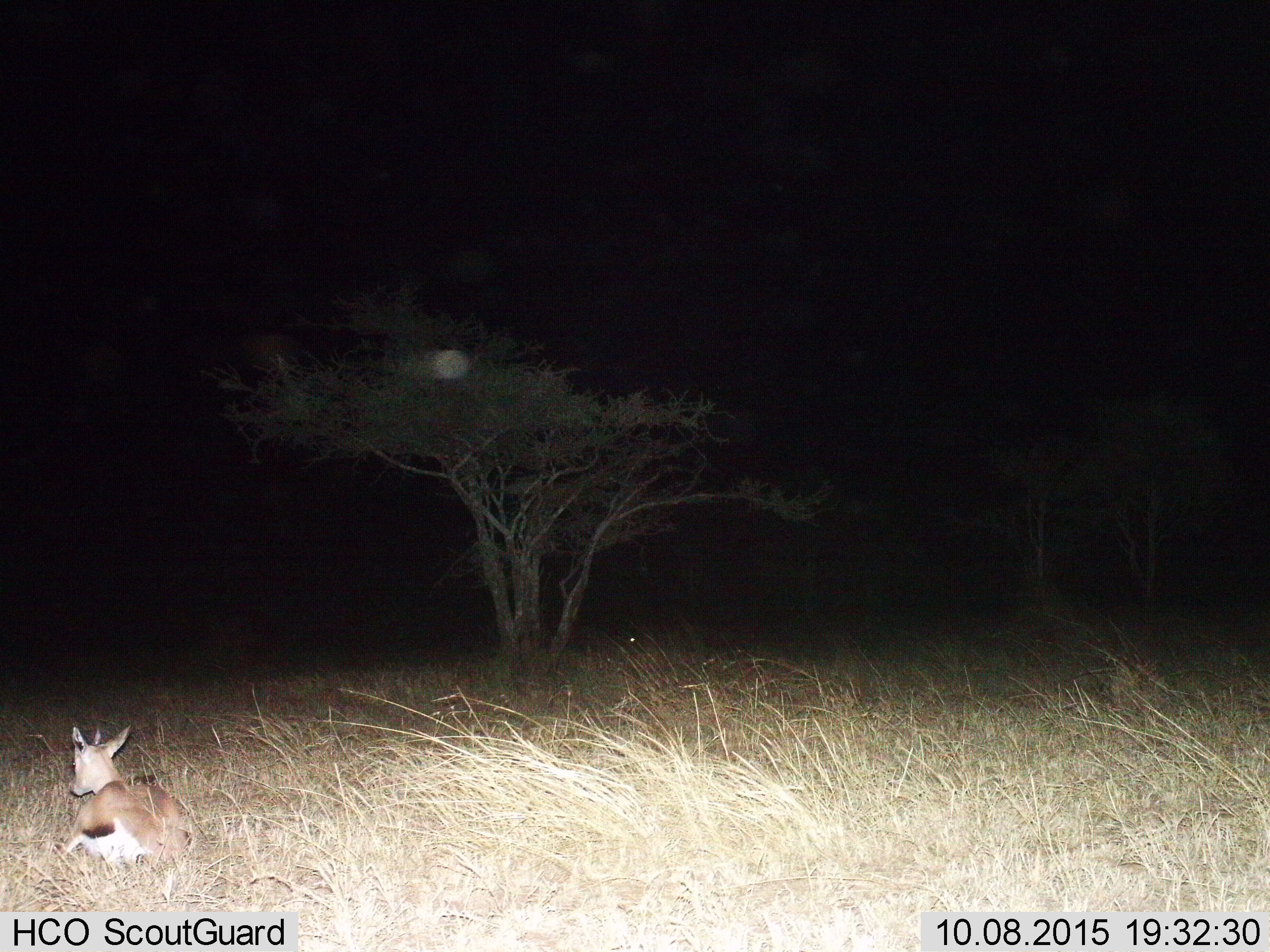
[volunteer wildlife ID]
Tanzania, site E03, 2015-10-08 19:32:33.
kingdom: Animalia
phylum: Chordata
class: Mammalia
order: Artiodactyla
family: Bovidae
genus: Eudorcas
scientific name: Eudorcas thomsonii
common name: thomson's gazelle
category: gazellethomsons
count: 1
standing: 0%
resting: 100%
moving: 0%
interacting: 0%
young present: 0%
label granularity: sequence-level